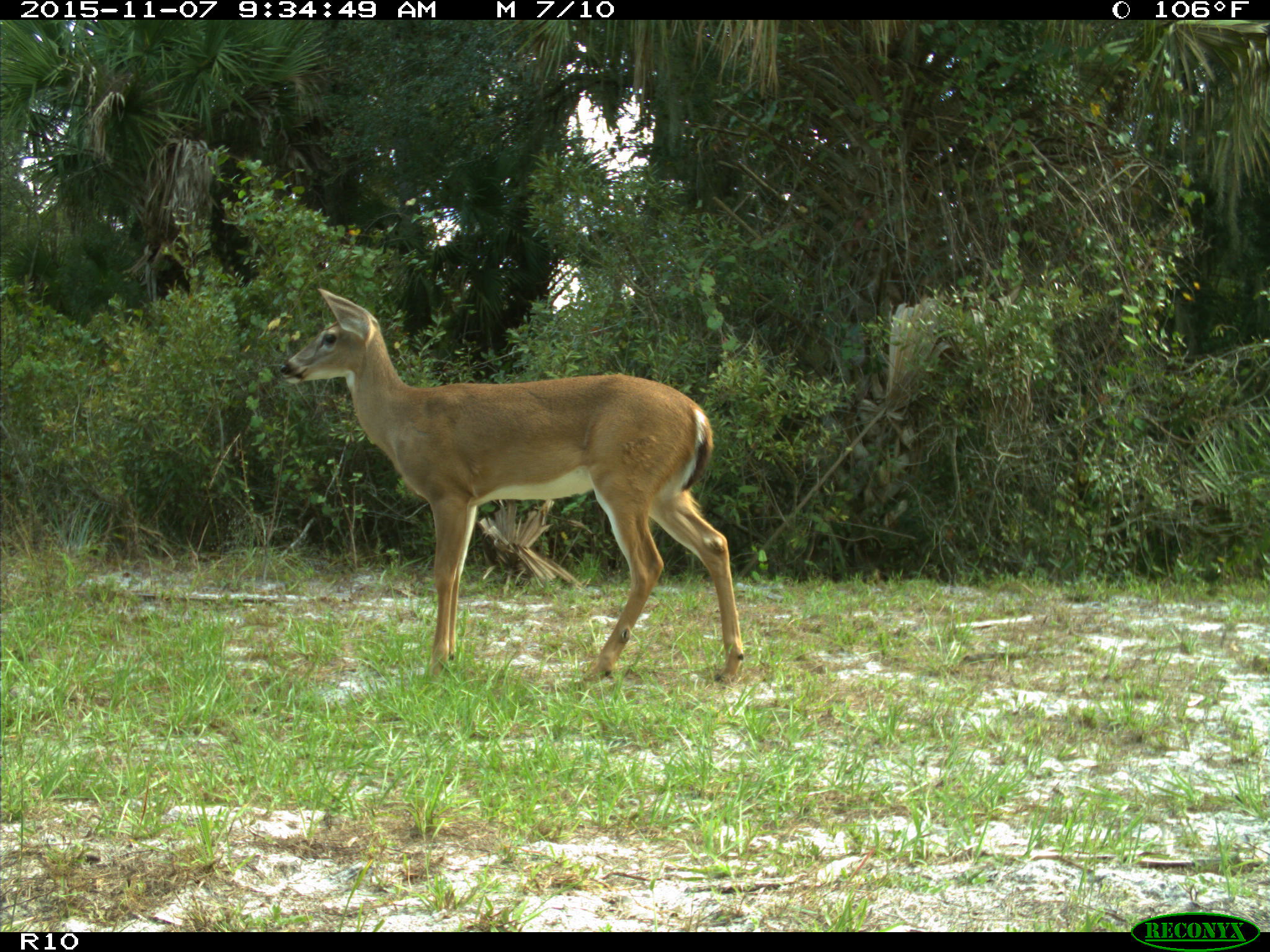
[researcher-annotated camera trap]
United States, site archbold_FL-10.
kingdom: Animalia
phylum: Chordata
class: Mammalia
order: Artiodactyla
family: Cervidae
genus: Odocoileus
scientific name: Odocoileus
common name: deer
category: unidentified deer